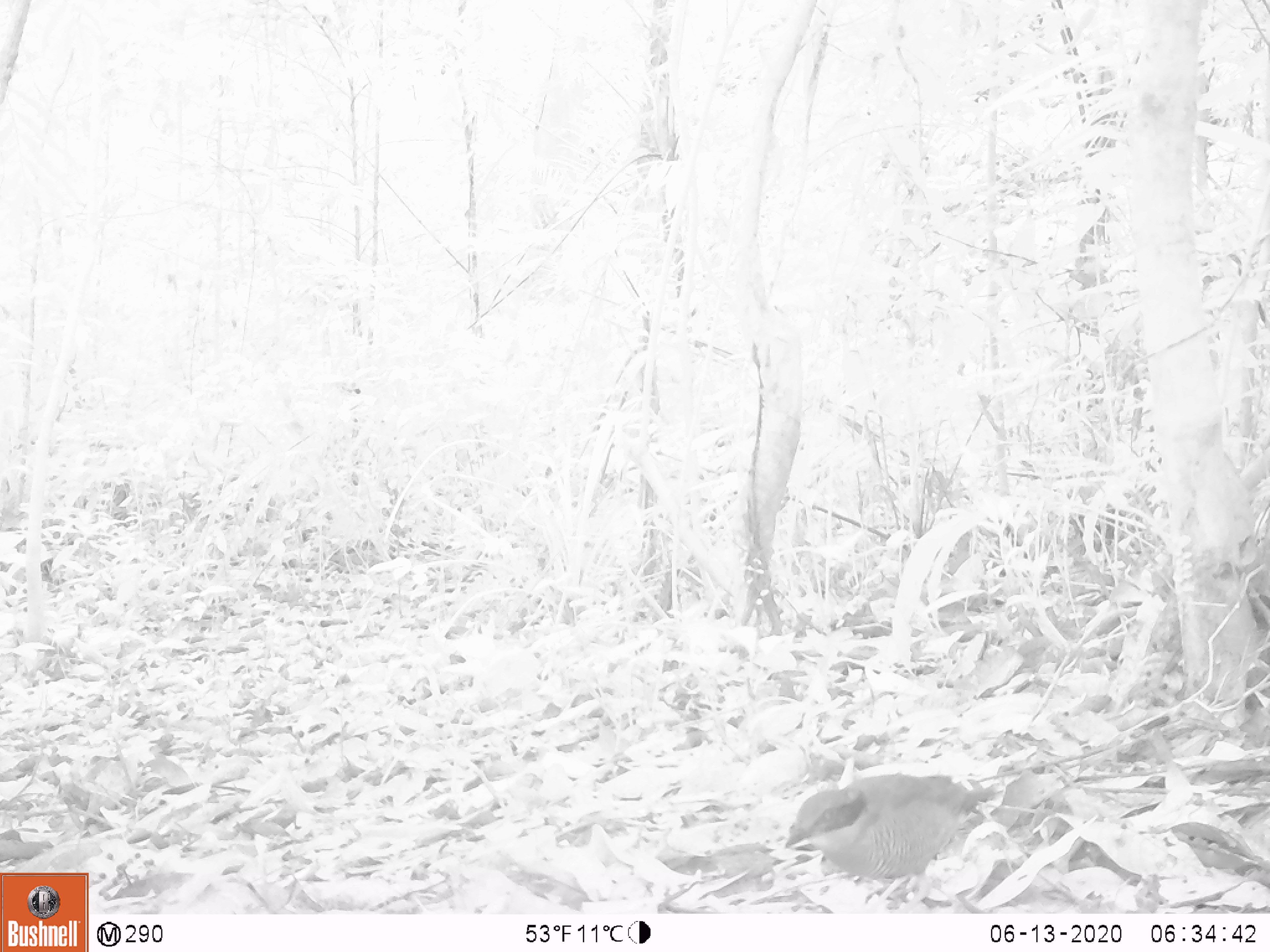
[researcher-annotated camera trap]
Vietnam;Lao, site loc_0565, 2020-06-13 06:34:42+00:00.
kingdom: Animalia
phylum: Chordata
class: Aves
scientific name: Aves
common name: bird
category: unidentified bird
Unidentified bird (bird) (Aves). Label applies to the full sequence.